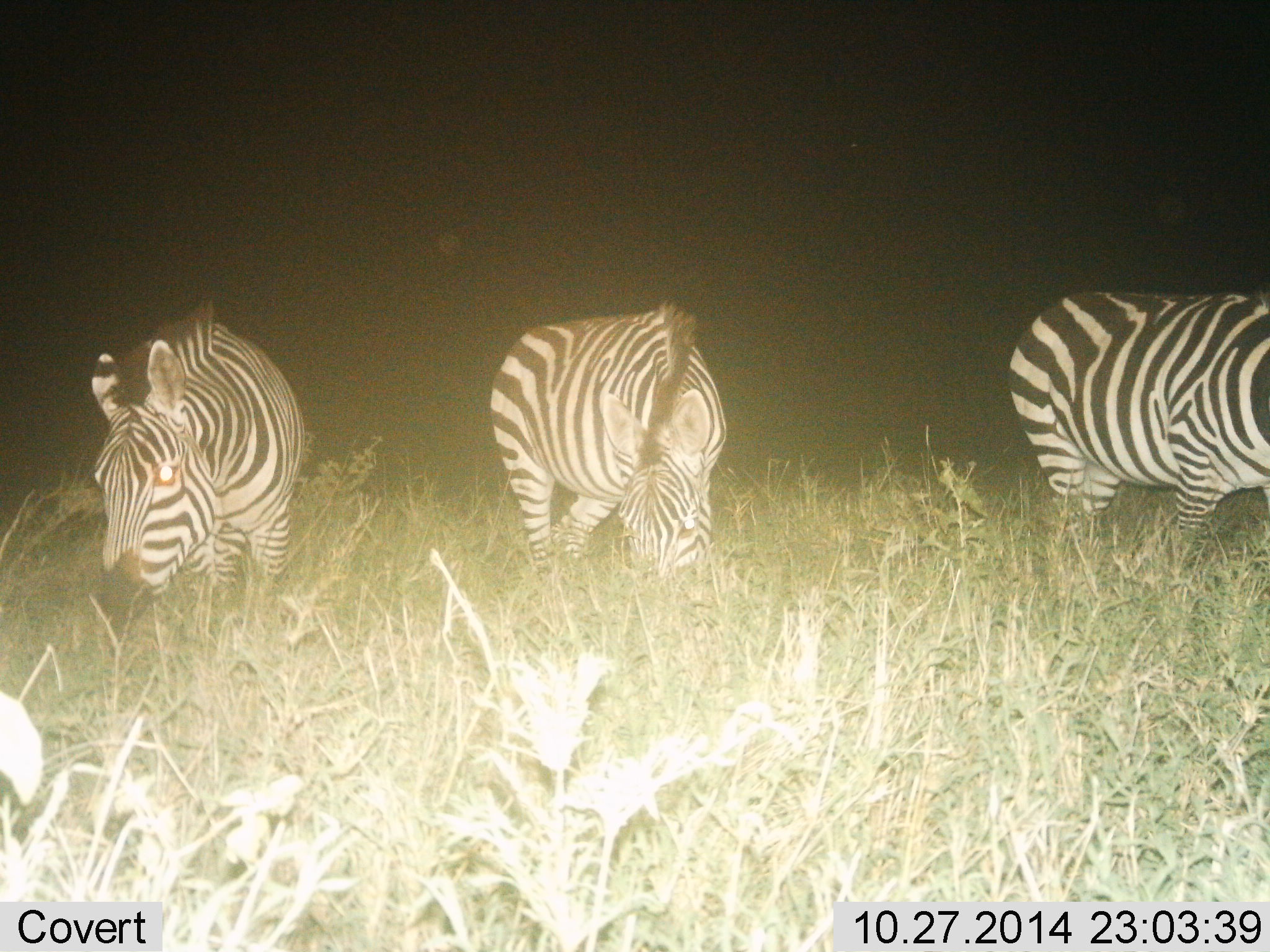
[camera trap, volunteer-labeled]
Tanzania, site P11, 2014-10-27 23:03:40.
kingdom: Animalia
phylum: Chordata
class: Mammalia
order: Perissodactyla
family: Equidae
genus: Equus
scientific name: Equus quagga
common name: plains zebra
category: zebra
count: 3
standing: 40%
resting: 0%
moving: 20%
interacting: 0%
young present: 0%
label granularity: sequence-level